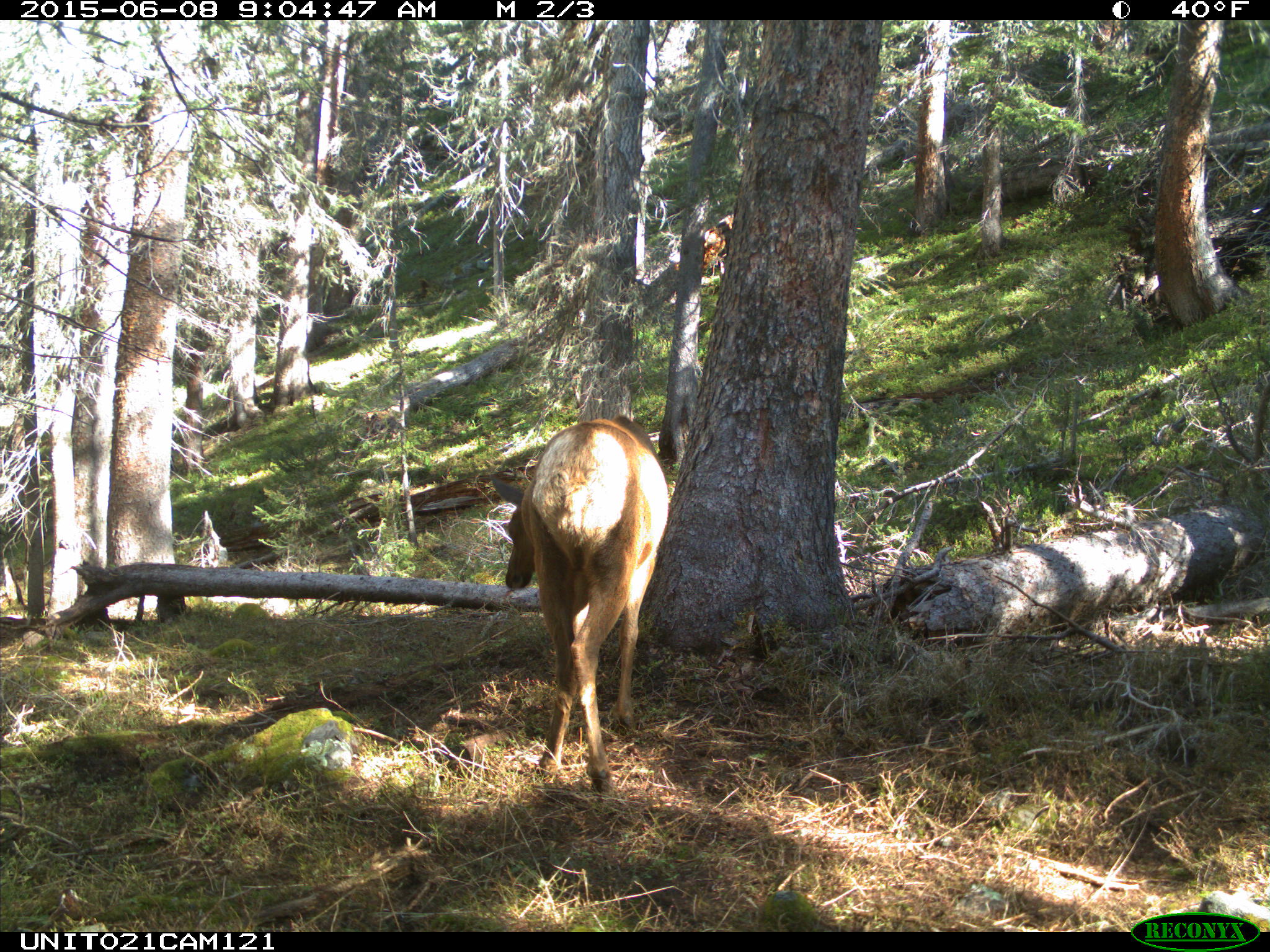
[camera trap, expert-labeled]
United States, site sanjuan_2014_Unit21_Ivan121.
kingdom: Animalia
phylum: Chordata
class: Mammalia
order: Artiodactyla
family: Cervidae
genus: Cervus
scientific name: Cervus elaphus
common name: red deer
Cervus elaphus (red deer).